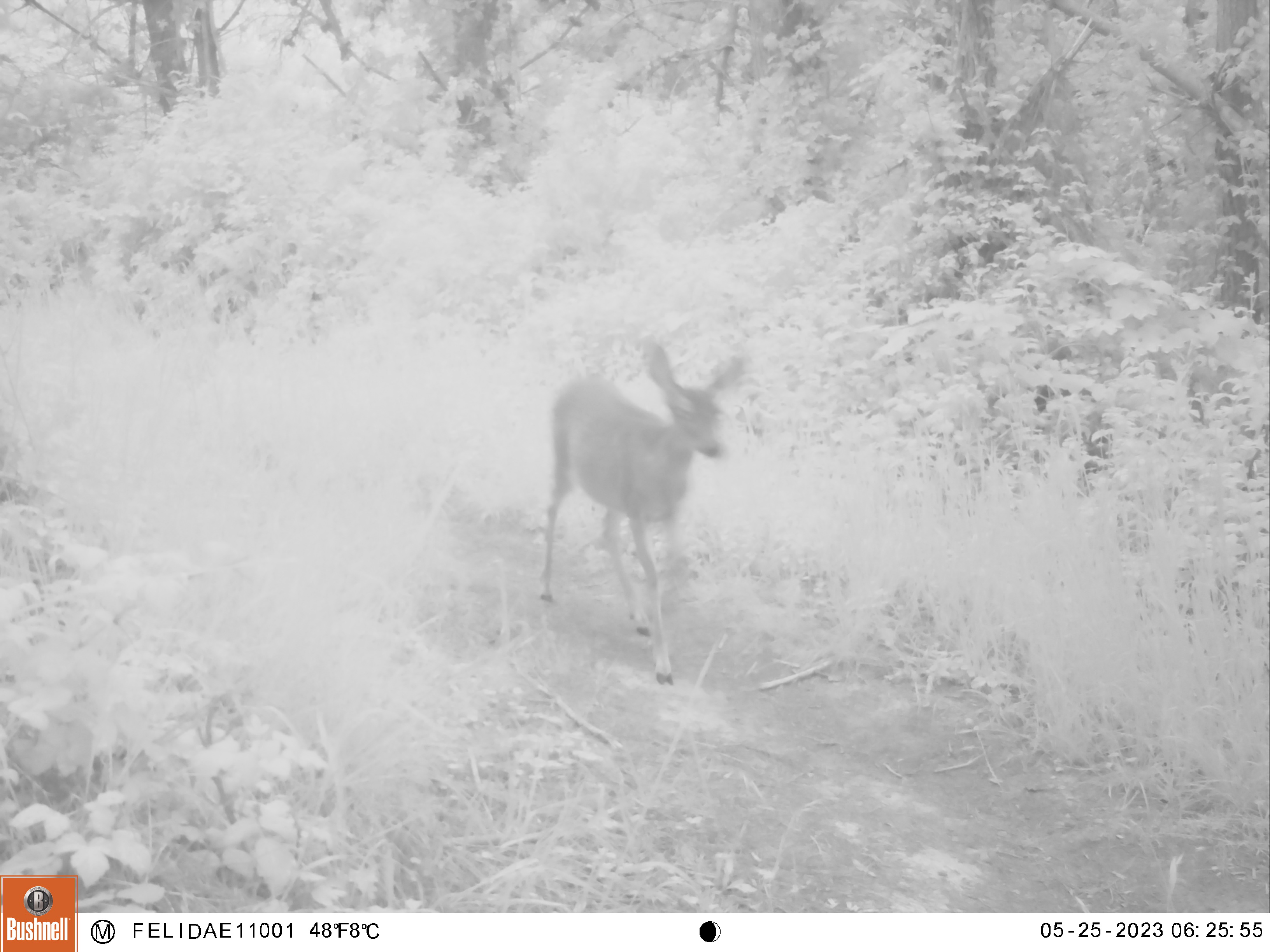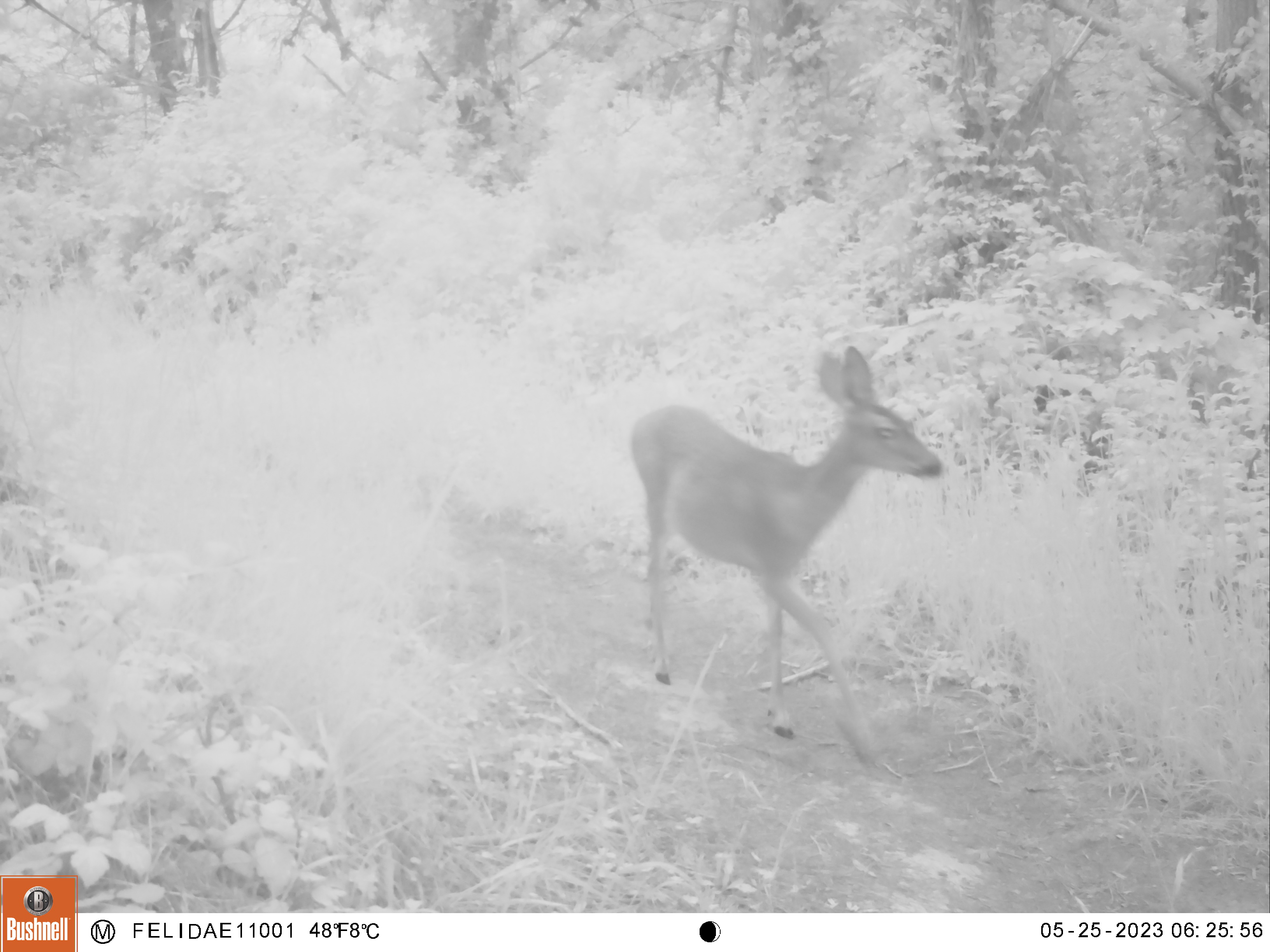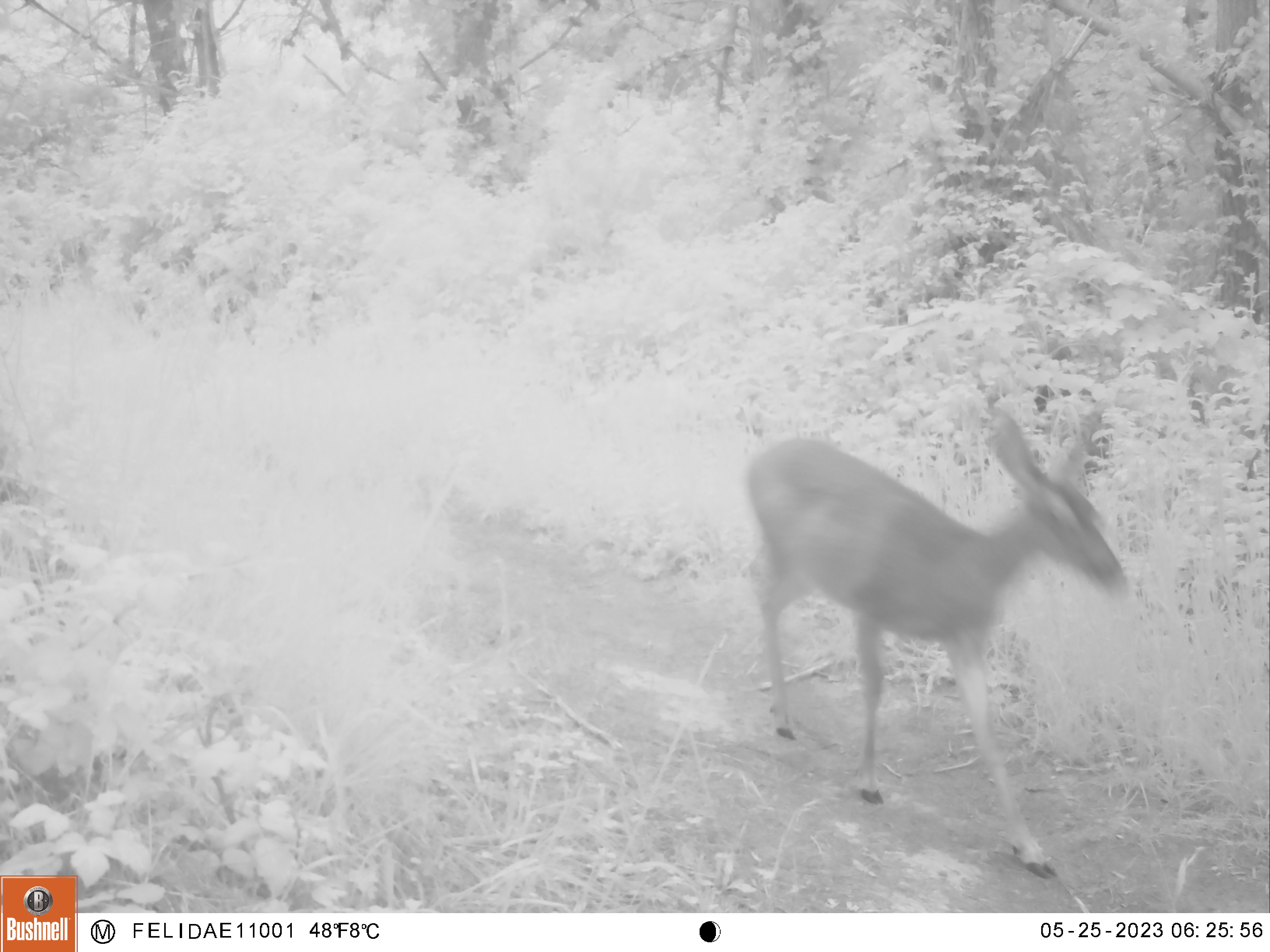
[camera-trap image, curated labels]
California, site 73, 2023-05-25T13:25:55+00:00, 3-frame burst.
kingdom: Animalia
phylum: Chordata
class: Mammalia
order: Artiodactyla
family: Cervidae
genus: Odocoileus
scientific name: Odocoileus hemionus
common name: mule deer